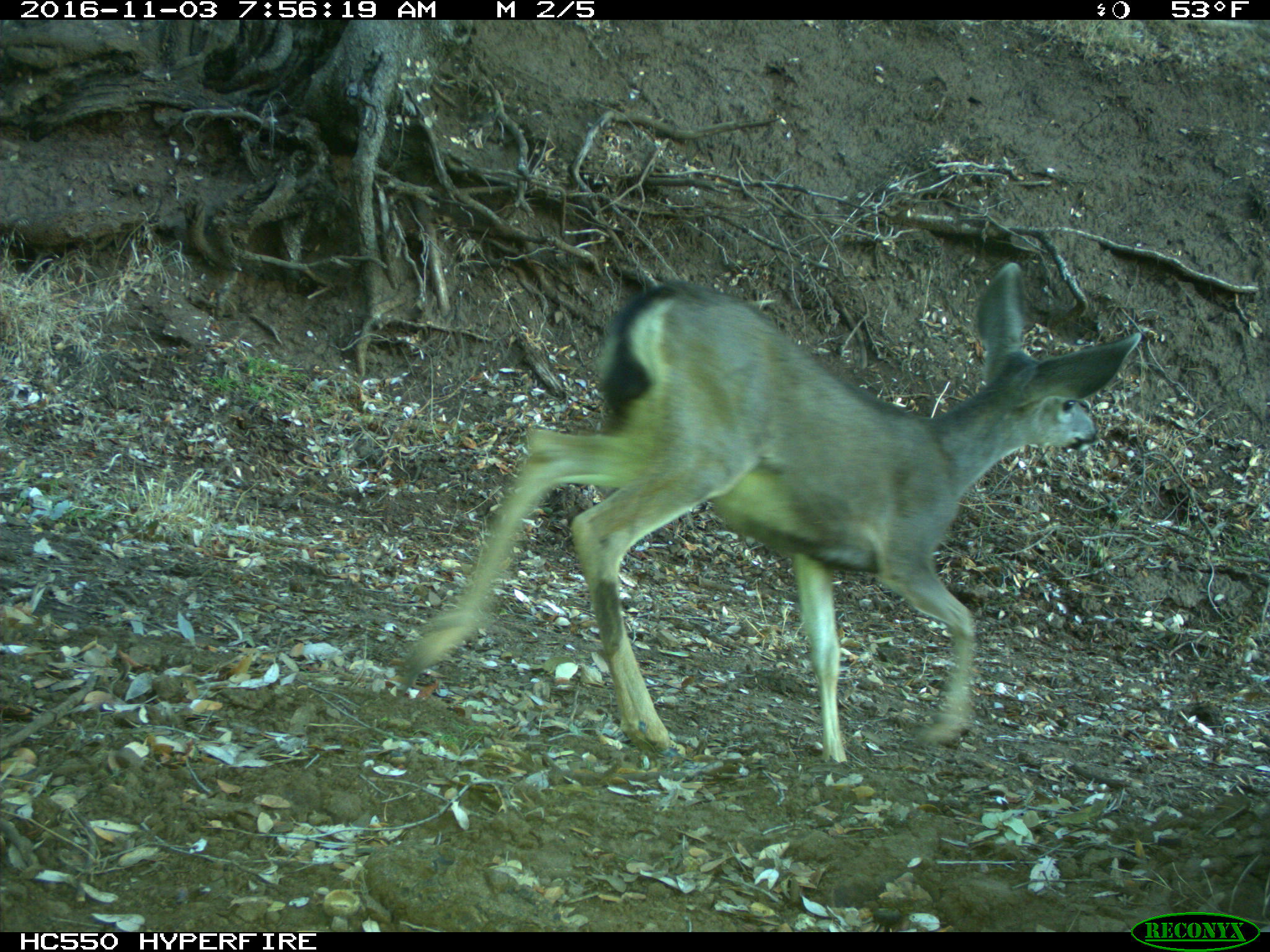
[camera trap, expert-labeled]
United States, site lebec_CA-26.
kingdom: Animalia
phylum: Chordata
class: Mammalia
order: Artiodactyla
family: Cervidae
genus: Odocoileus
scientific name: Odocoileus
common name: deer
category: unidentified deer